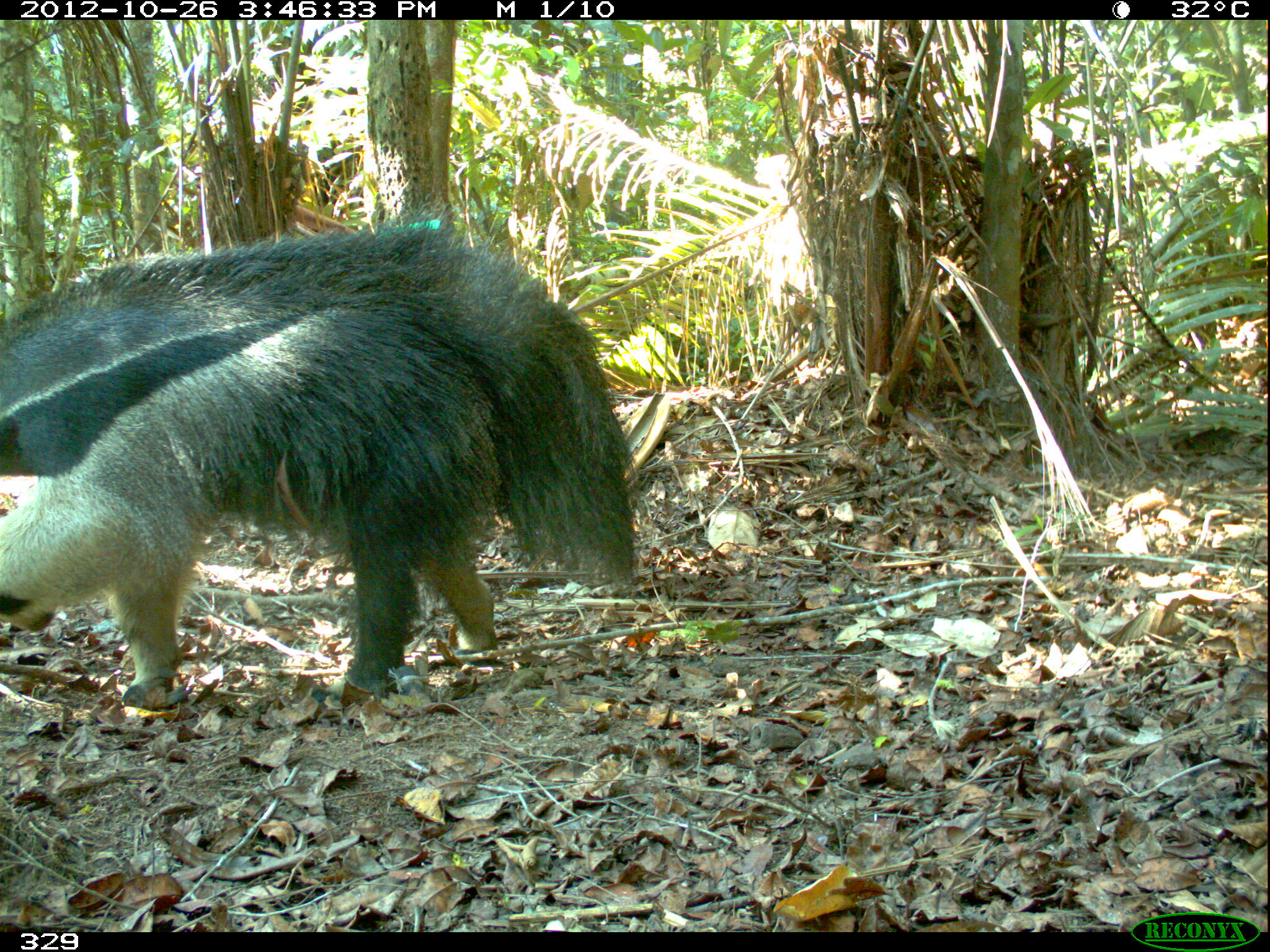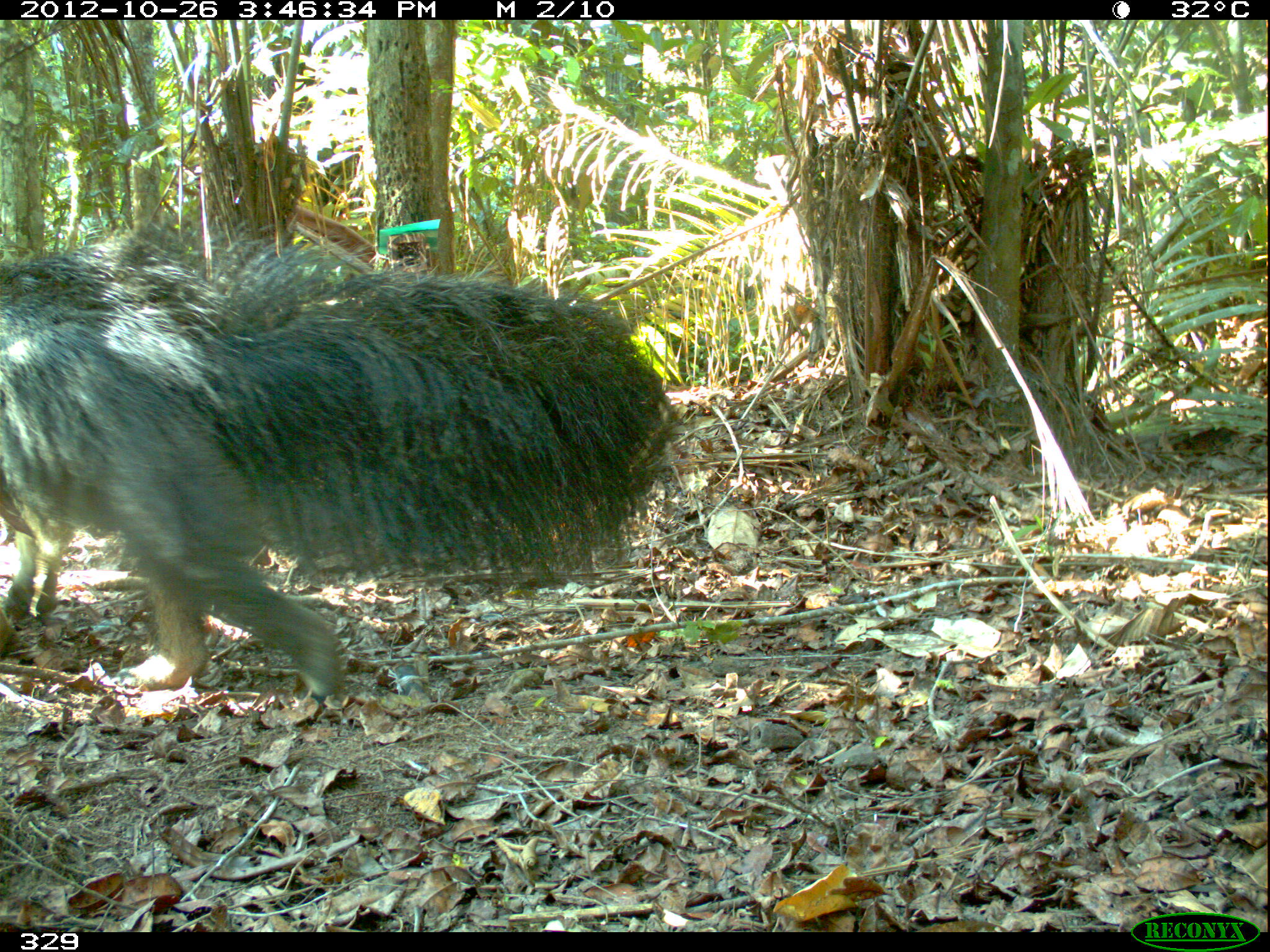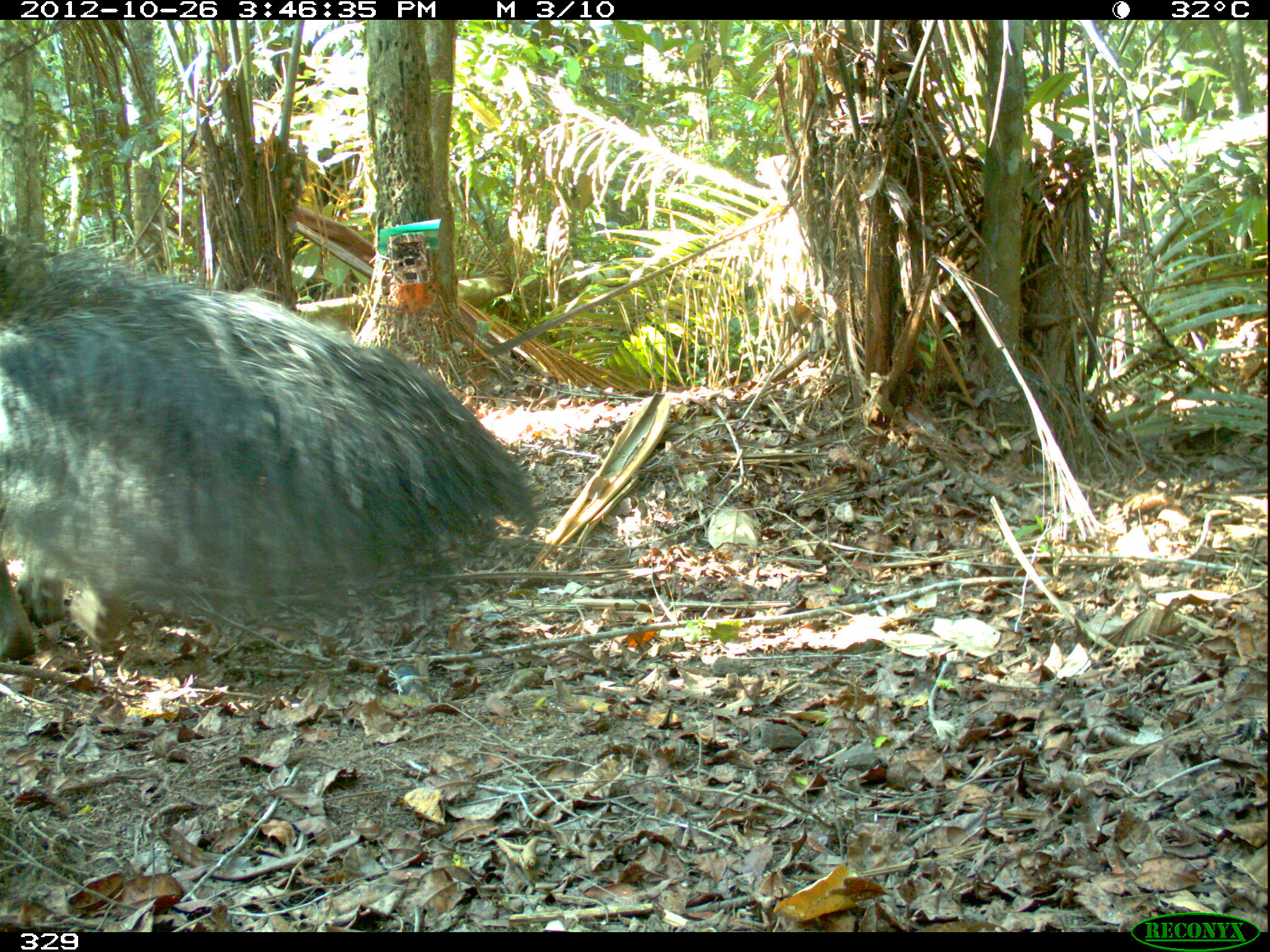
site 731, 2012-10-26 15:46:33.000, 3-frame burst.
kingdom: Animalia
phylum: Chordata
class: Mammalia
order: Pilosa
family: Myrmecophagidae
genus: Myrmecophaga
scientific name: Myrmecophaga tridactyla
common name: giant anteater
Myrmecophaga tridactyla (giant anteater).